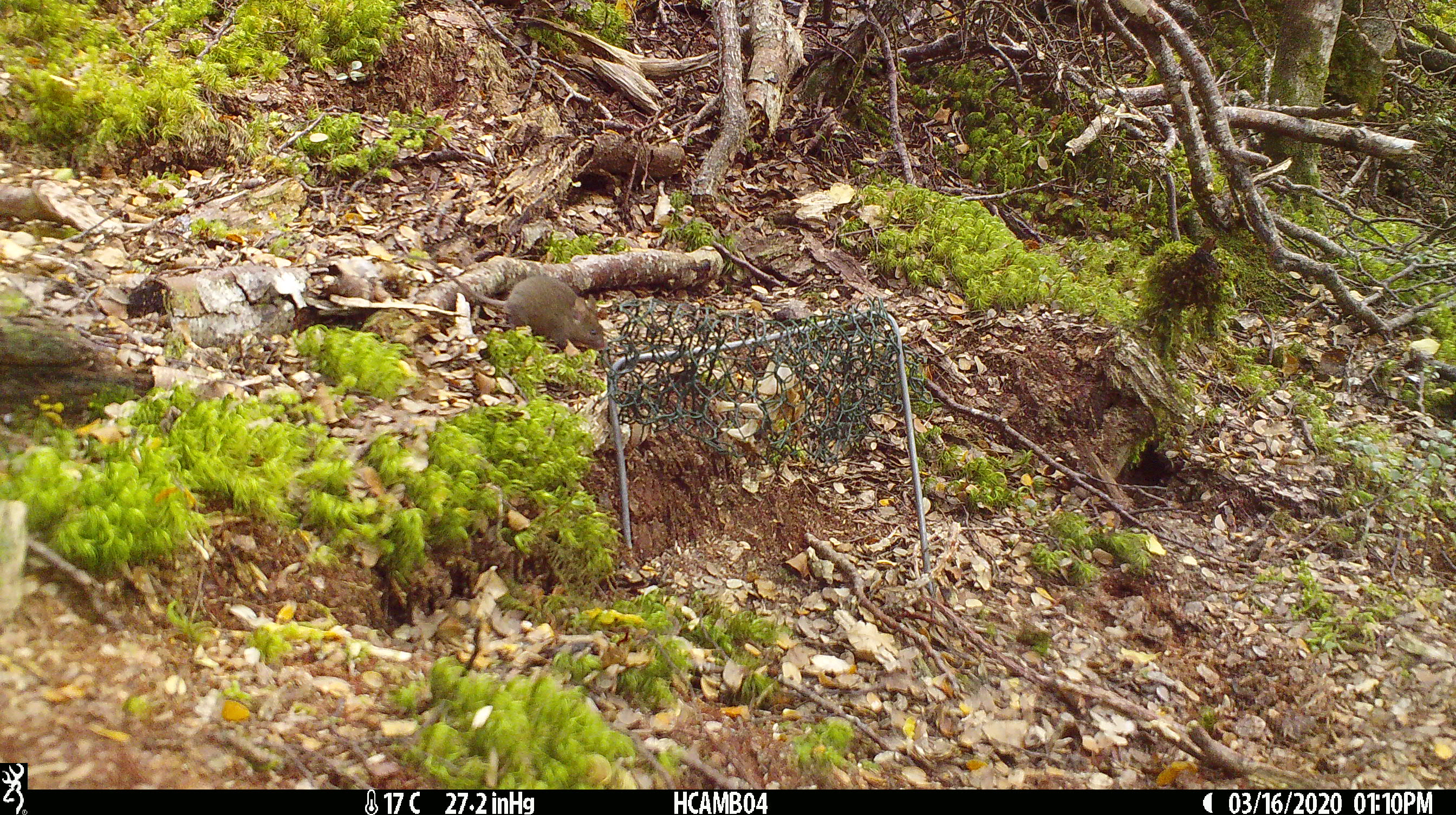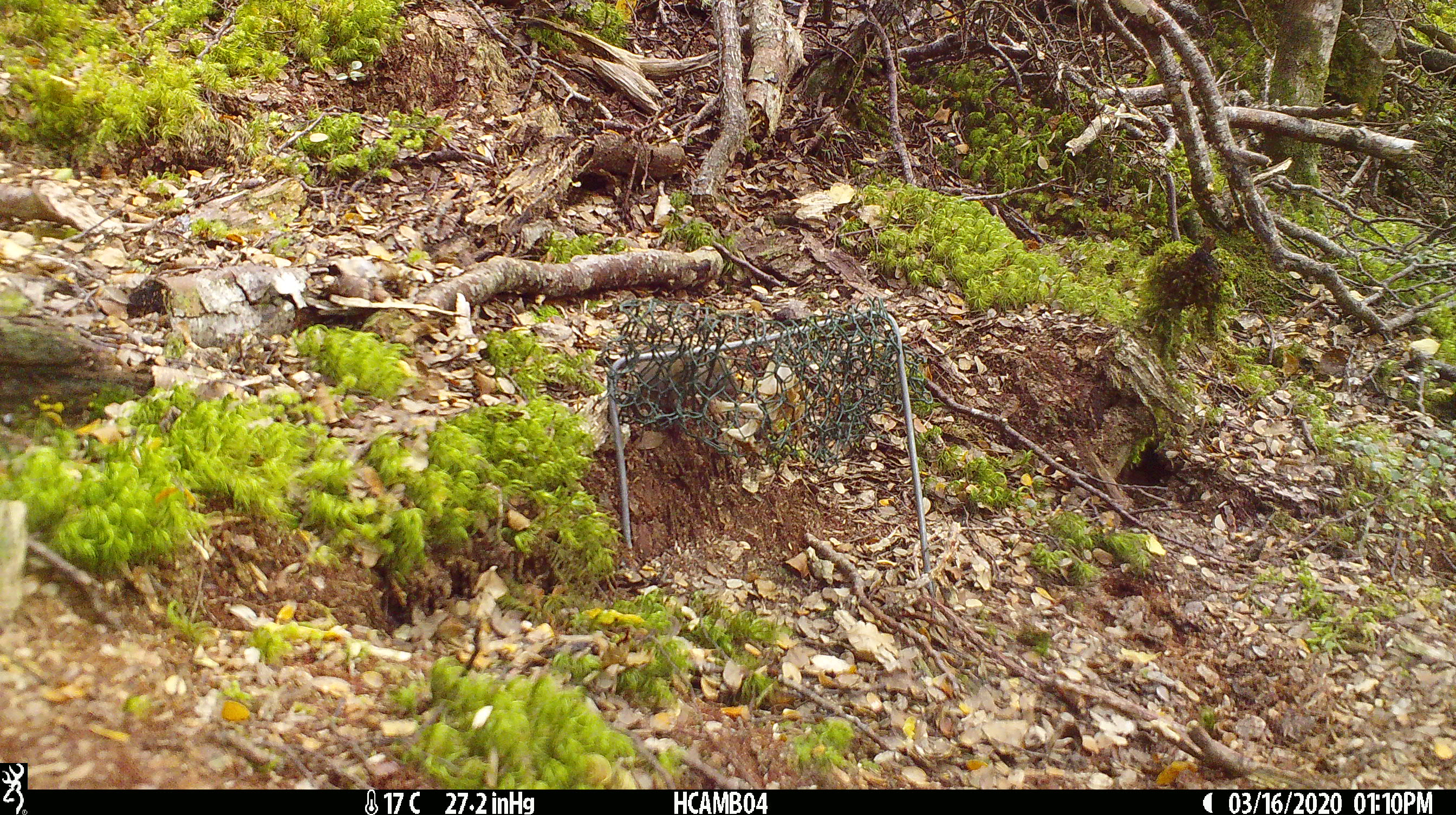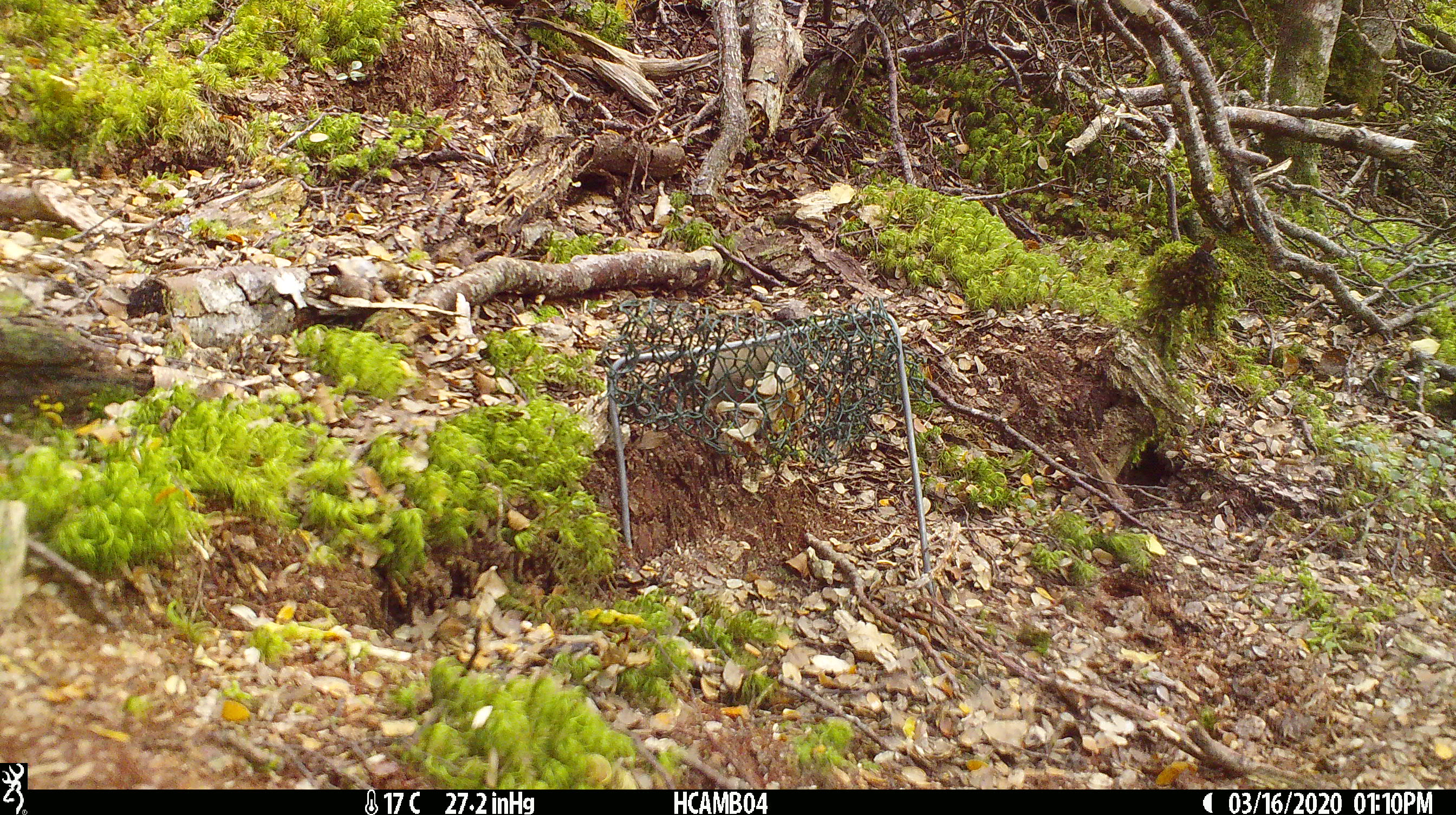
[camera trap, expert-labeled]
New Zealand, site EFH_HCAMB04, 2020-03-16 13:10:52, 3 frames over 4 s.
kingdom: Animalia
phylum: Chordata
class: Mammalia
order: Rodentia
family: Muridae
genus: Mus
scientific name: Mus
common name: mouse